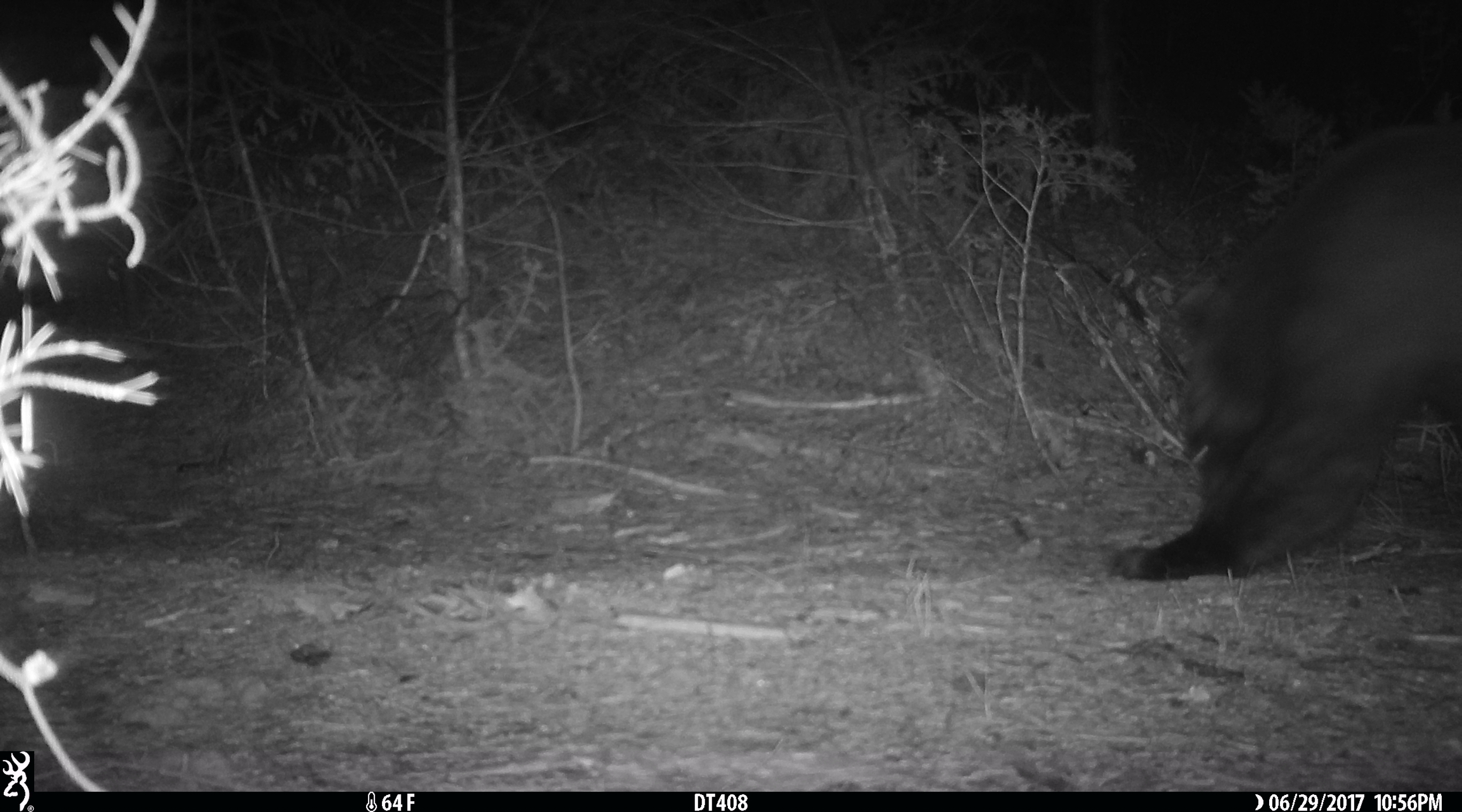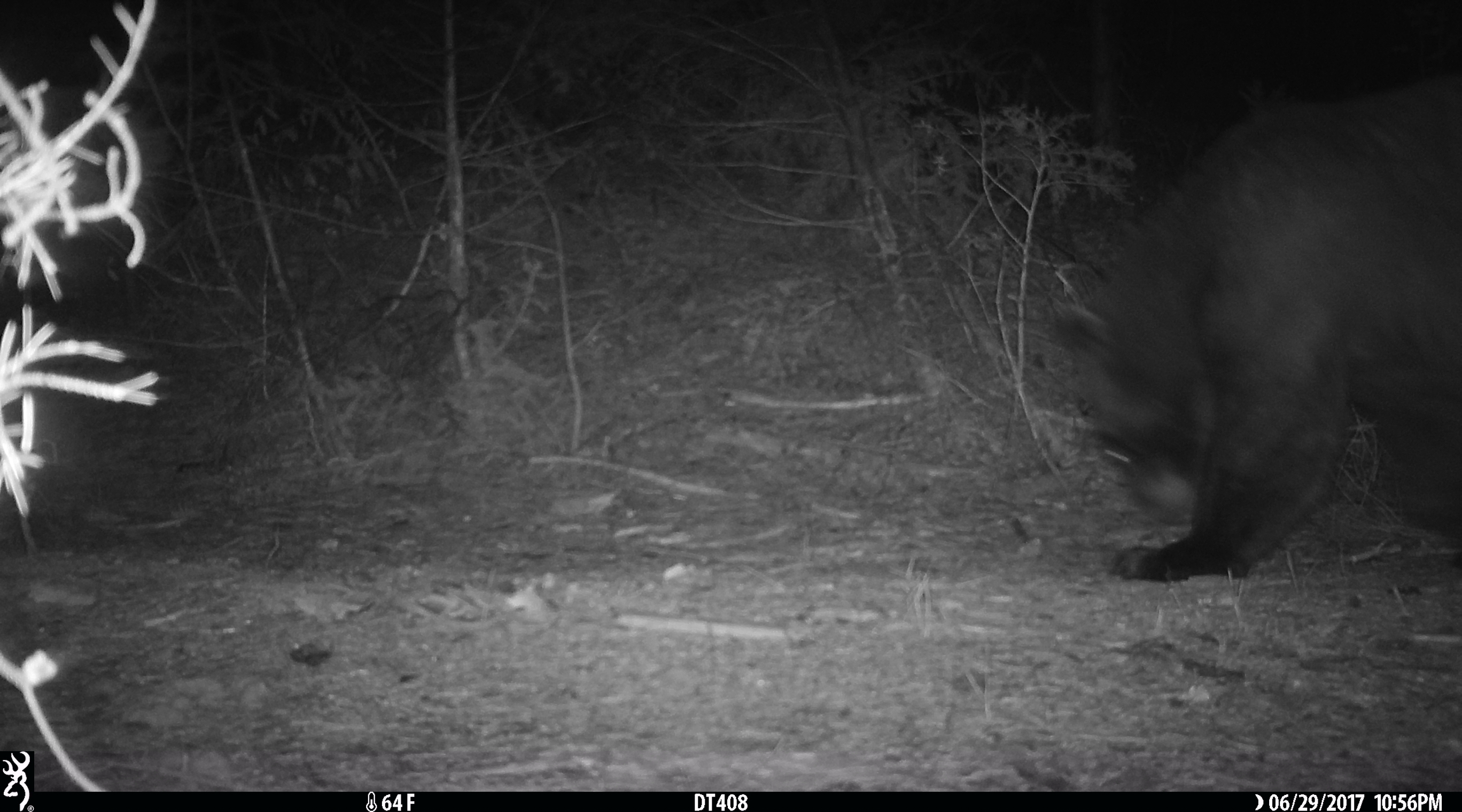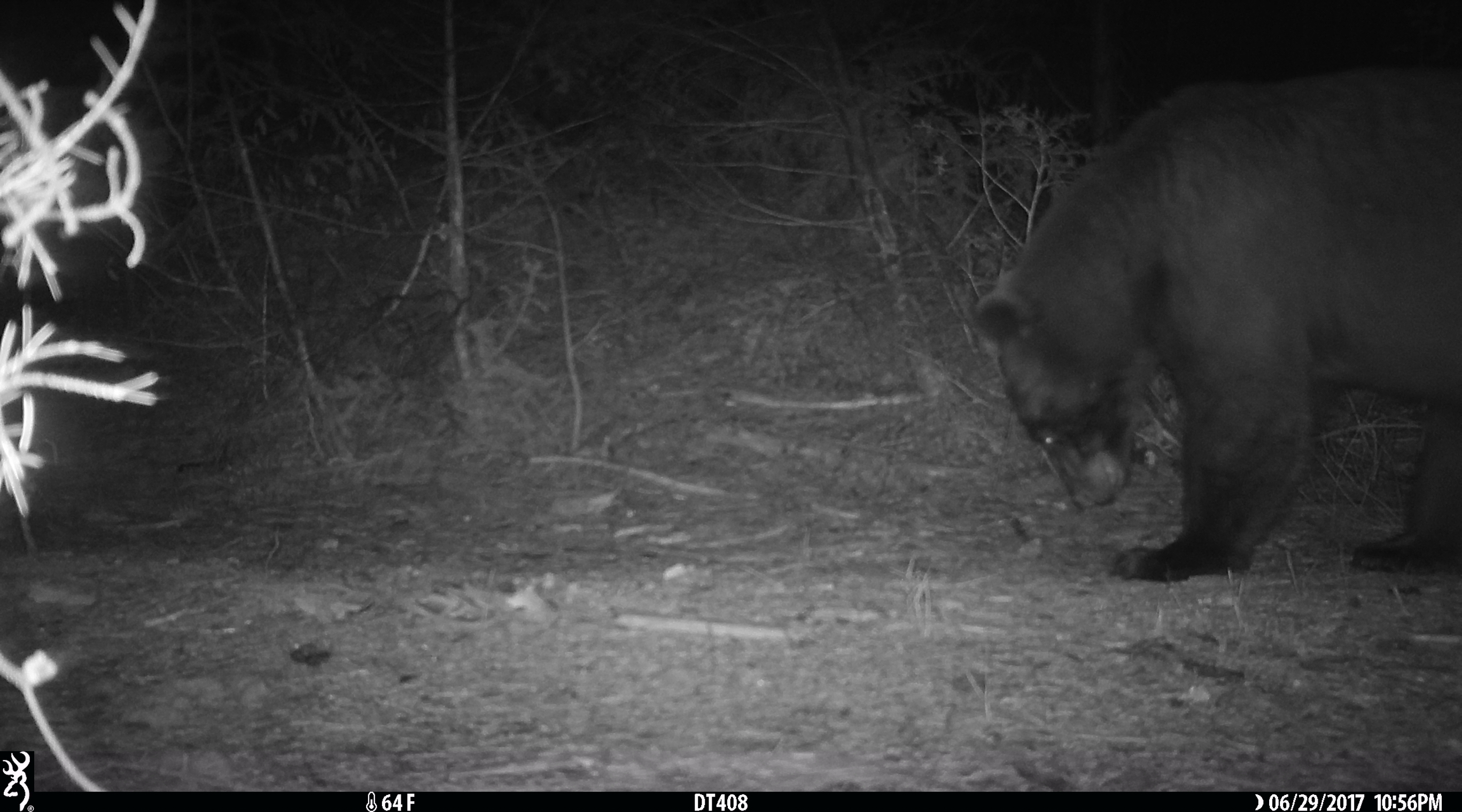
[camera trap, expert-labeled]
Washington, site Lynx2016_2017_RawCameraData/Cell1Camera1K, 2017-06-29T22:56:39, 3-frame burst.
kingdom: Animalia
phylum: Chordata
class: Mammalia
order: Carnivora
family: Ursidae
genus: Ursus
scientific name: Ursus americanus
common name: american black bear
Ursus americanus (american black bear). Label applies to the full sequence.